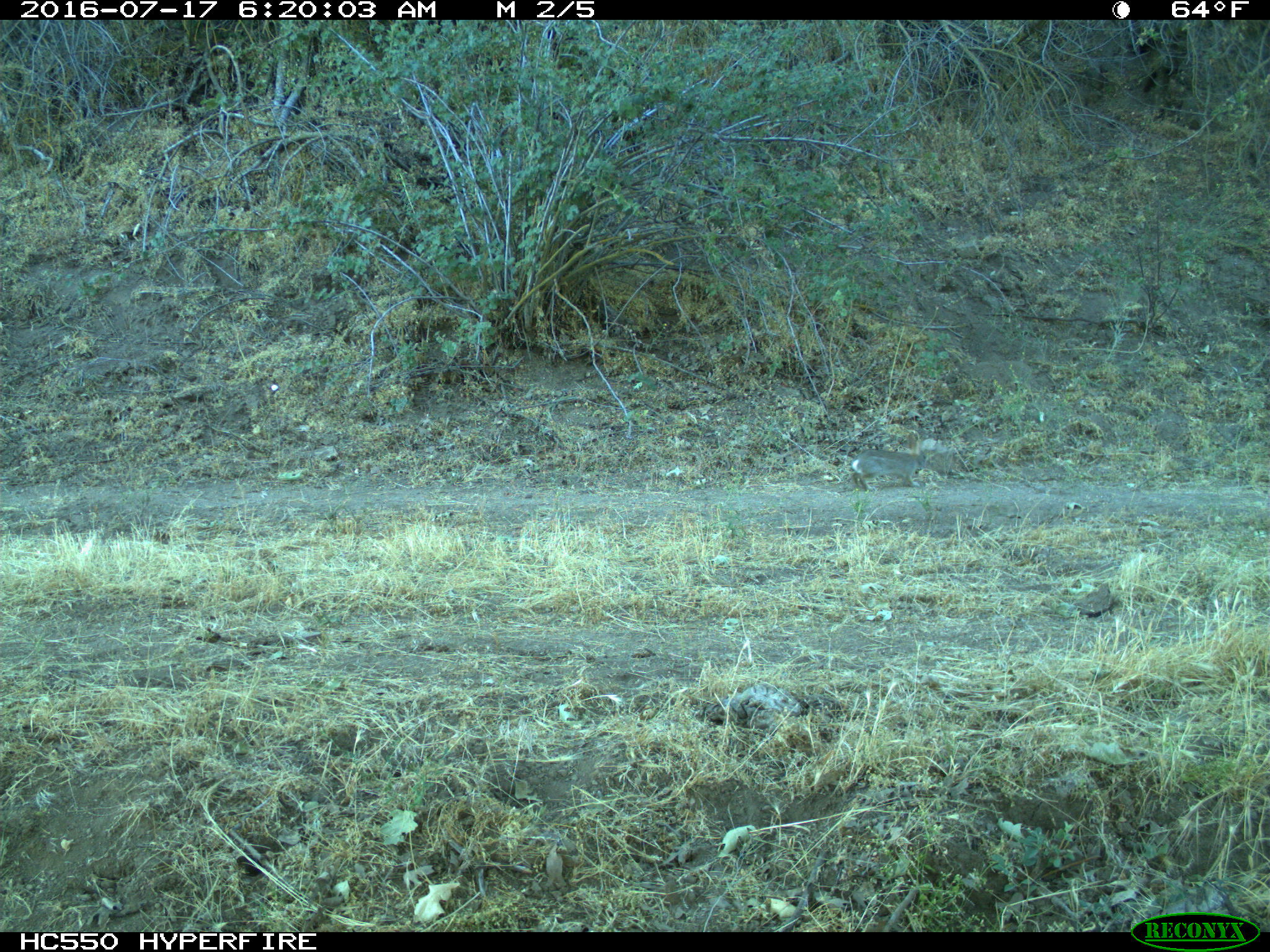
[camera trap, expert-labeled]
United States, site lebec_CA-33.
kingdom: Animalia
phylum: Chordata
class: Mammalia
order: Lagomorpha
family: Leporidae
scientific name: Leporidae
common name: rabbits and hares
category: unidentified rabbit